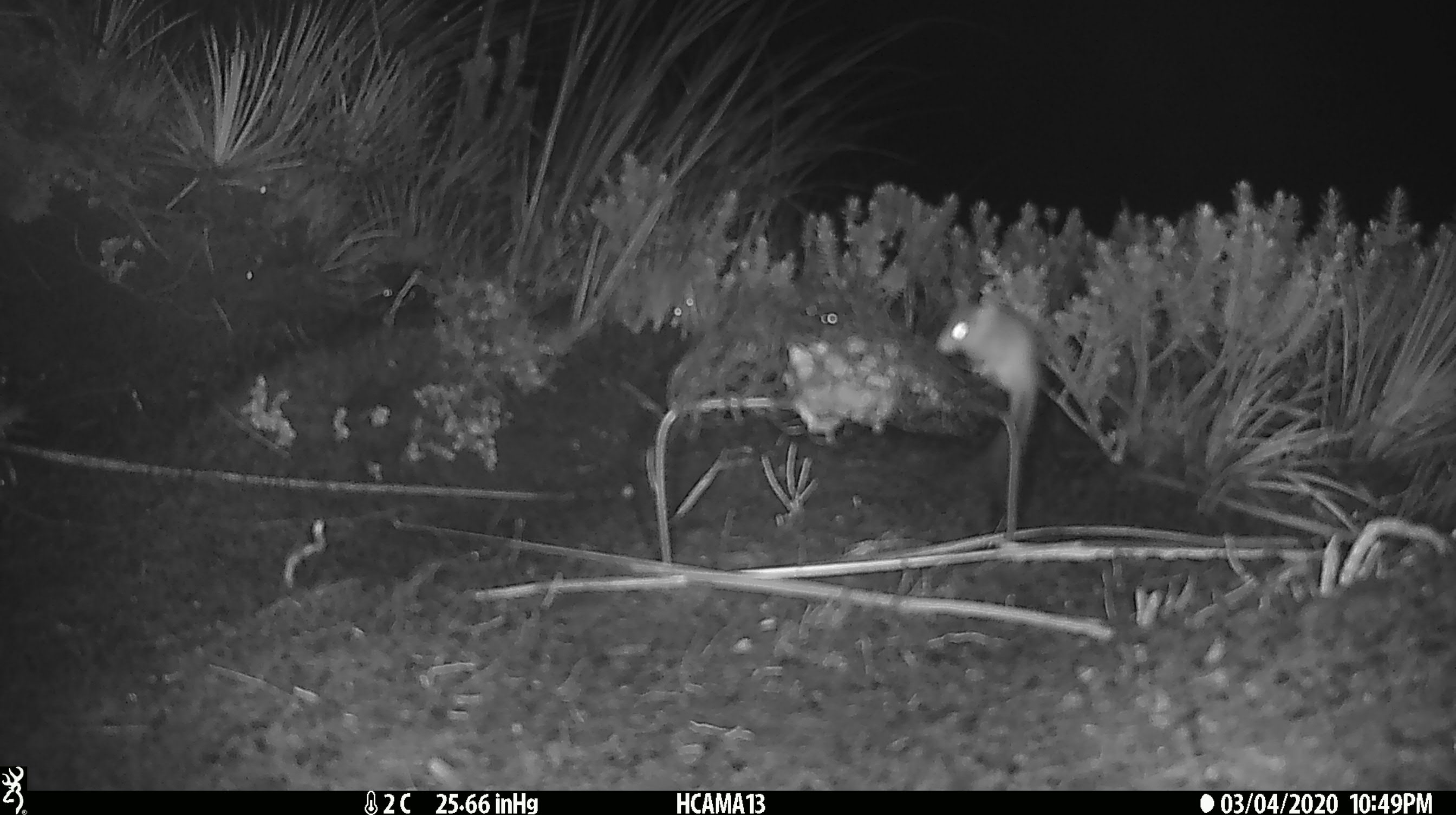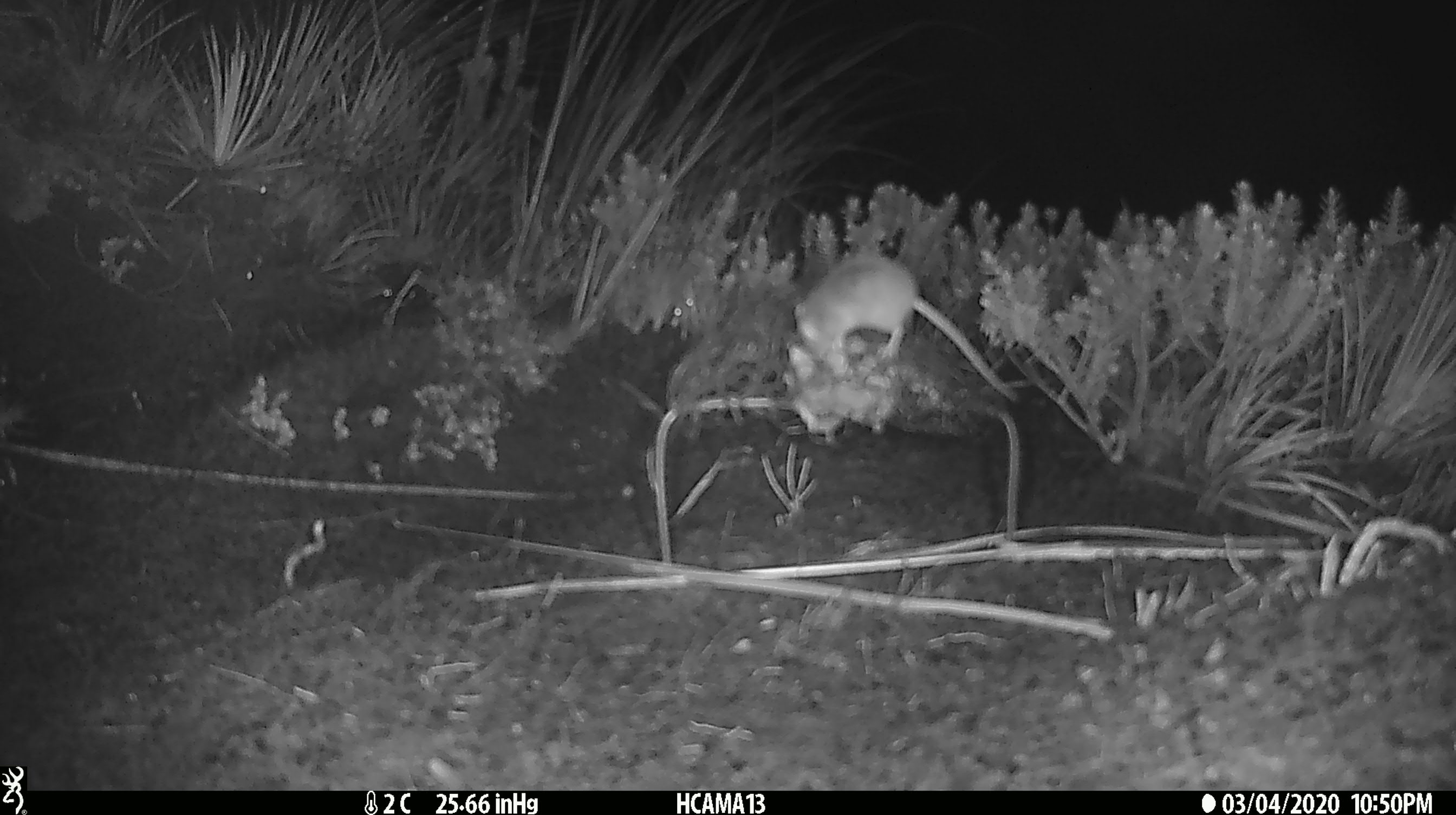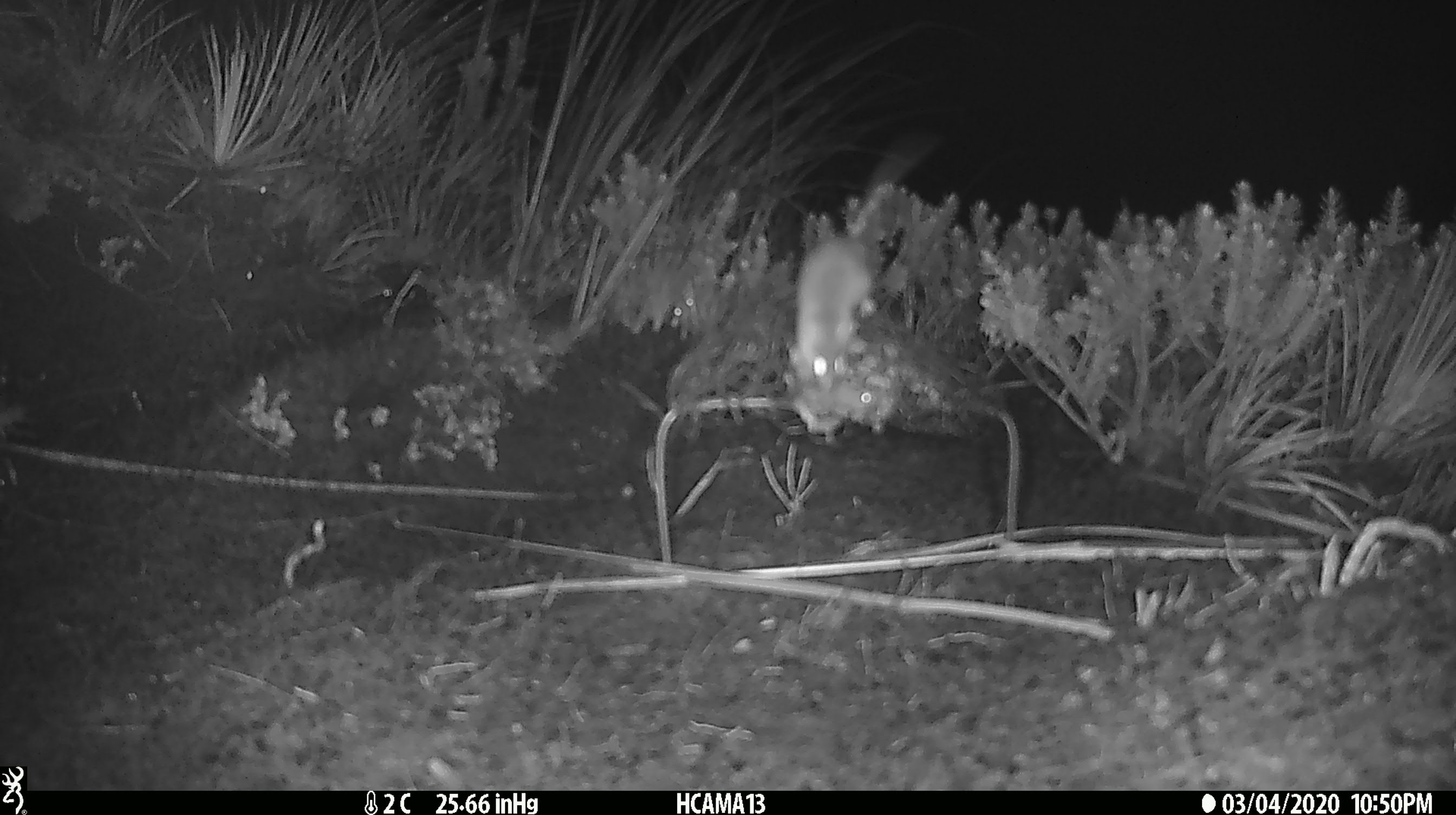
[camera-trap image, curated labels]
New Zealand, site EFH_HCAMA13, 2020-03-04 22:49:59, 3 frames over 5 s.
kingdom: Animalia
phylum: Chordata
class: Mammalia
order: Rodentia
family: Muridae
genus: Mus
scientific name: Mus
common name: mouse